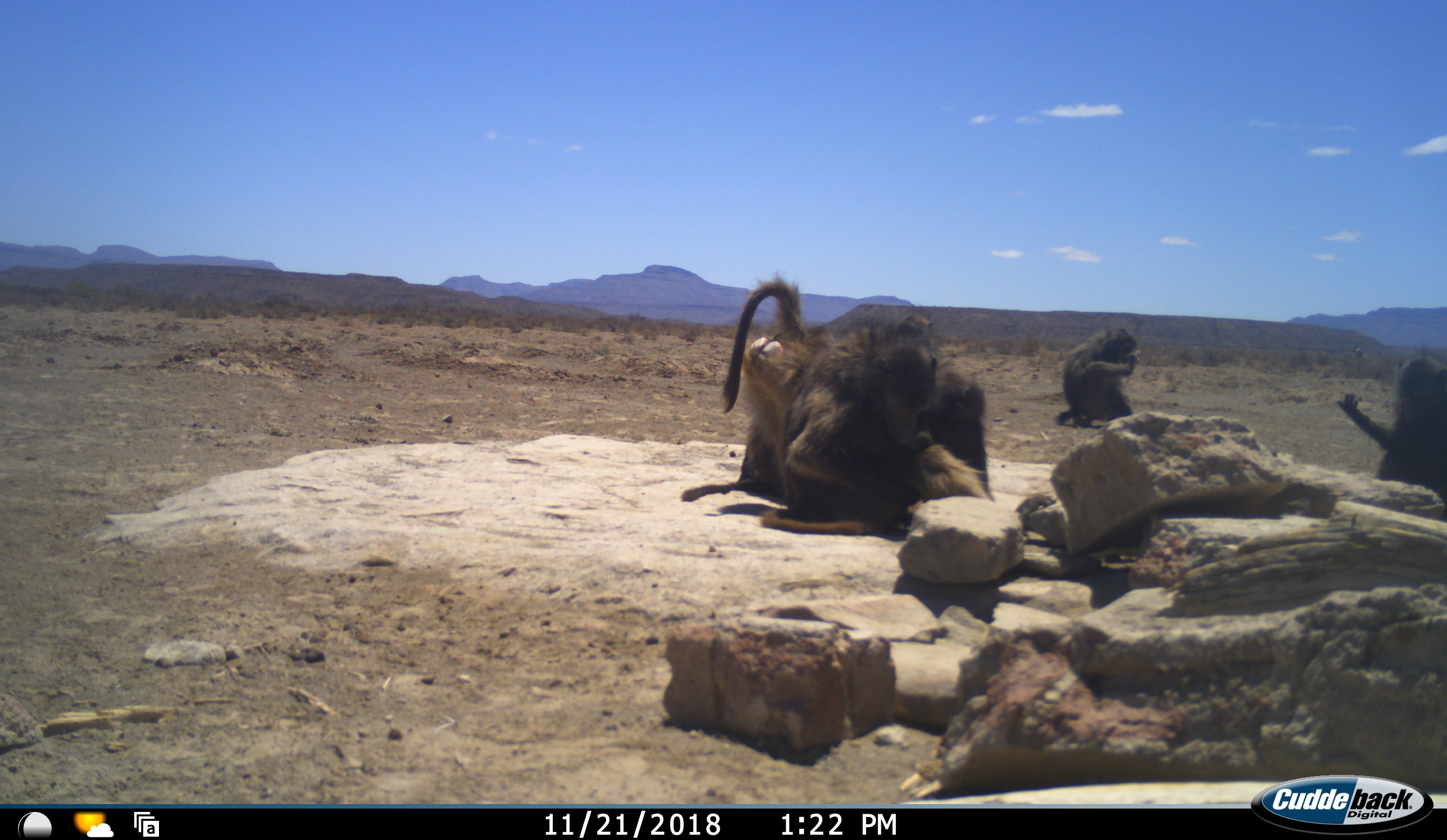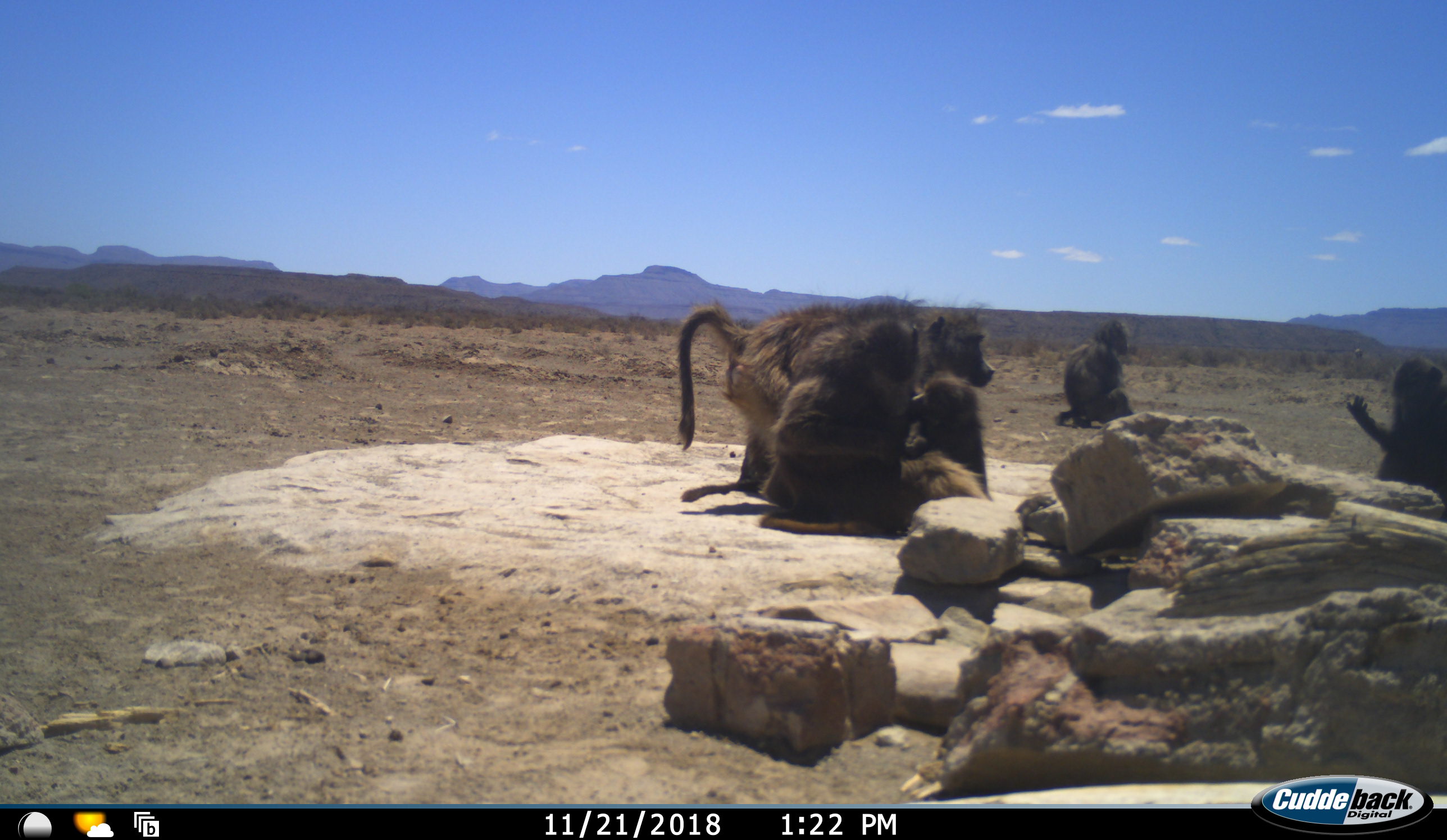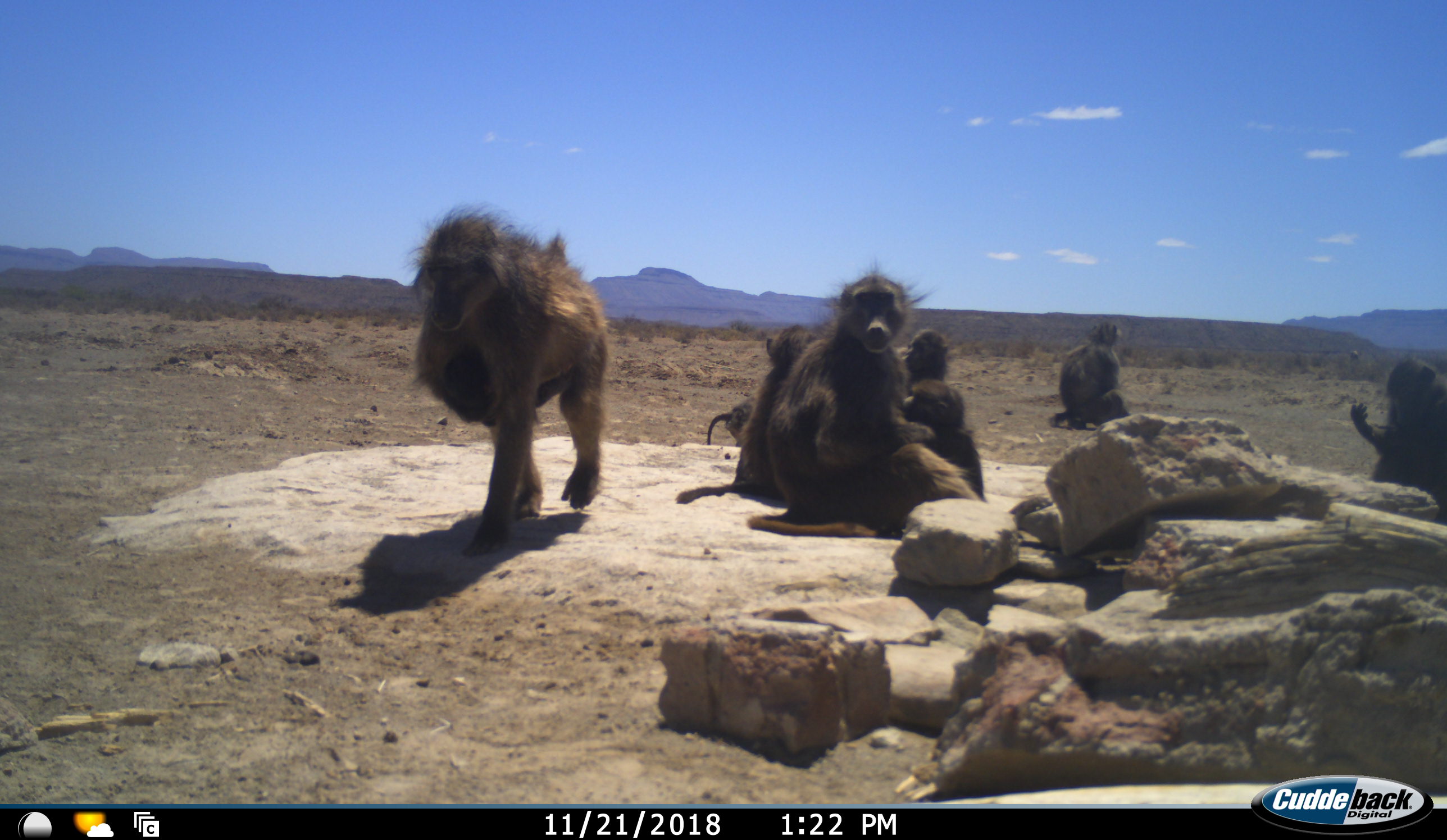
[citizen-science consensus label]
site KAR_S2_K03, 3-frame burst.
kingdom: Animalia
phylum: Chordata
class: Mammalia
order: Primates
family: Cercopithecidae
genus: Papio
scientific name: Papio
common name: baboon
Baboon (Papio), count 8. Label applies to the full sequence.